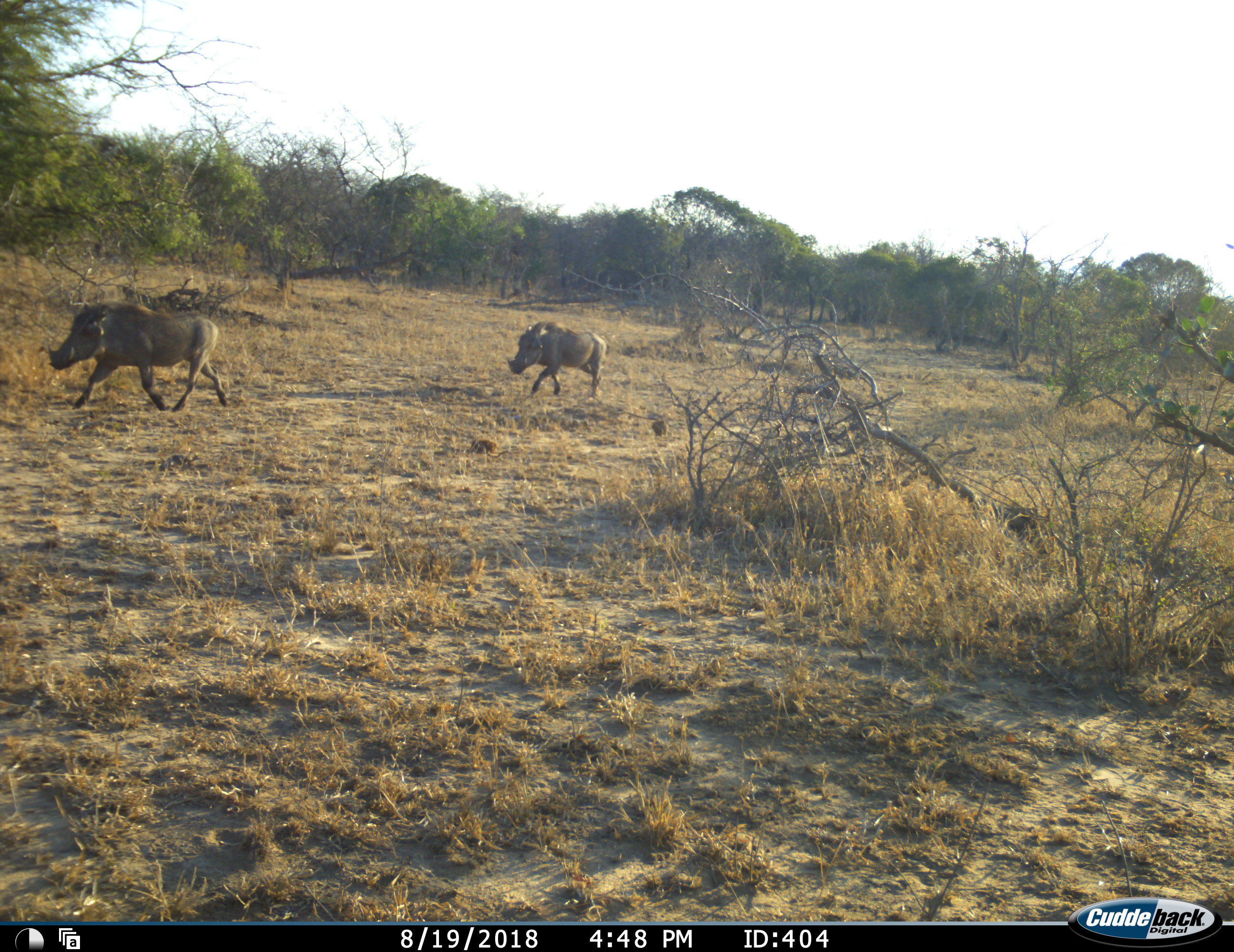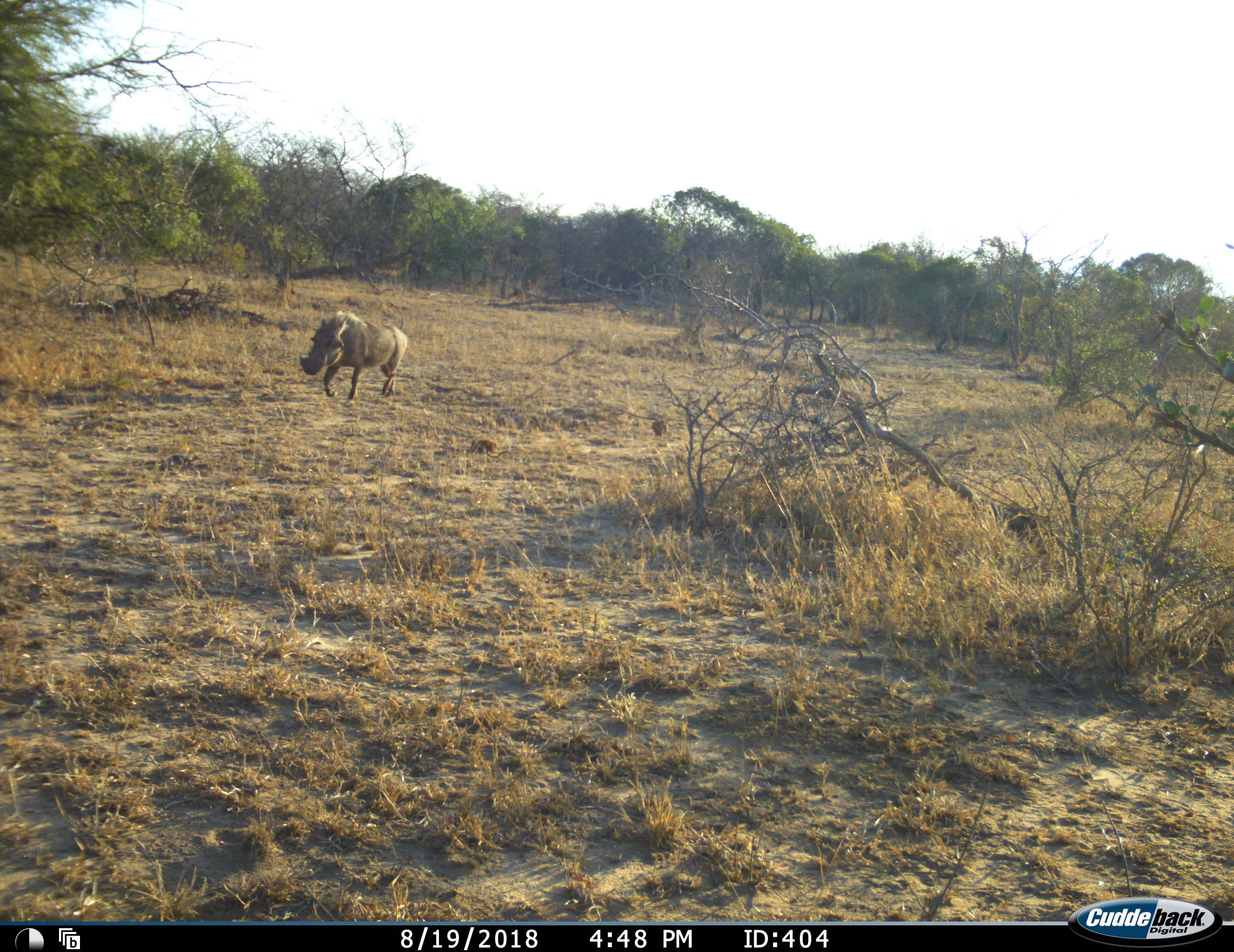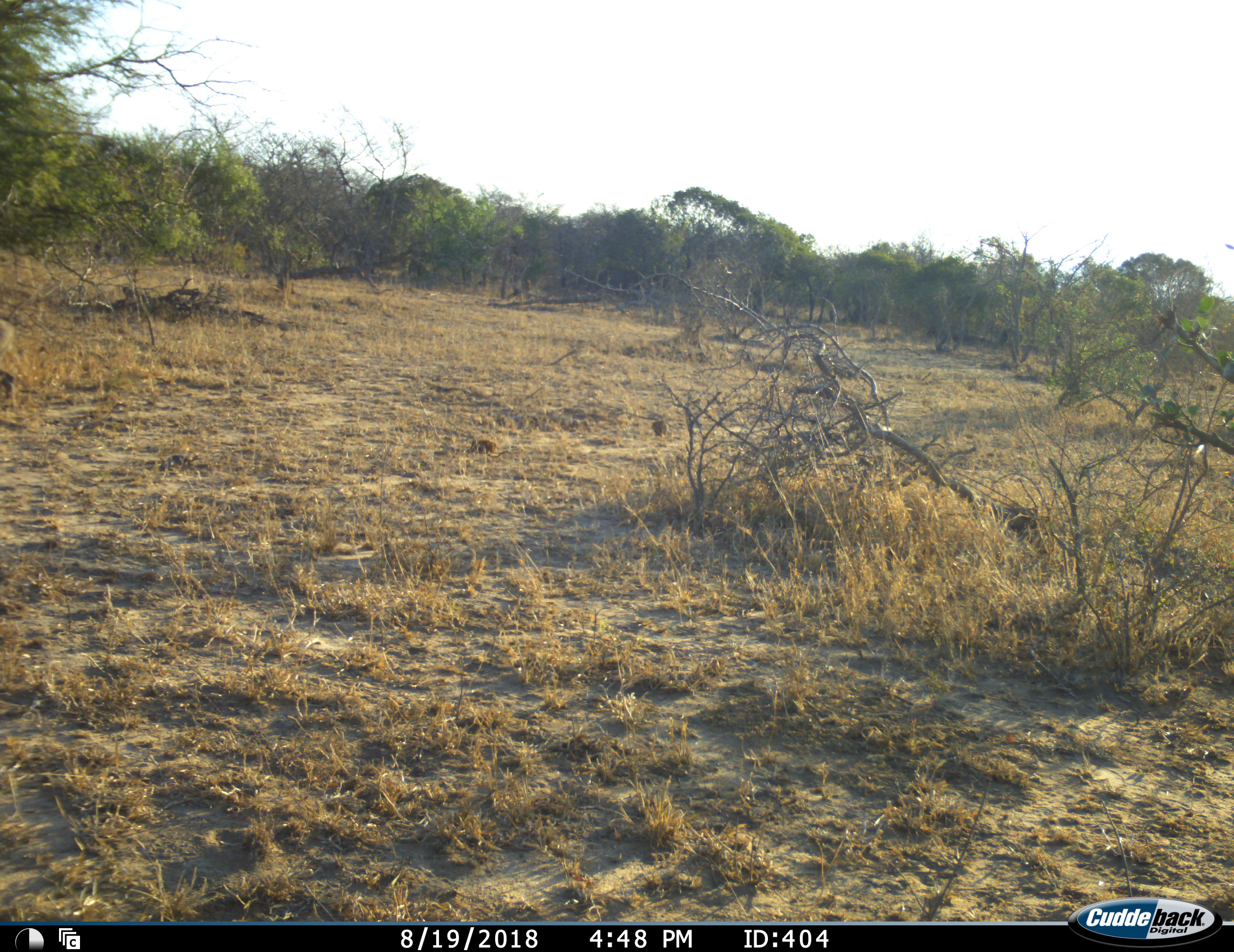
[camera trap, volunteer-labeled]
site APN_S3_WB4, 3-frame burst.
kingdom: Animalia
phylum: Chordata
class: Mammalia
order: Artiodactyla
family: Suidae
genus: Phacochoerus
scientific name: Phacochoerus africanus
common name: warthog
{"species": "warthog (Phacochoerus africanus)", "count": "2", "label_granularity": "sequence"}